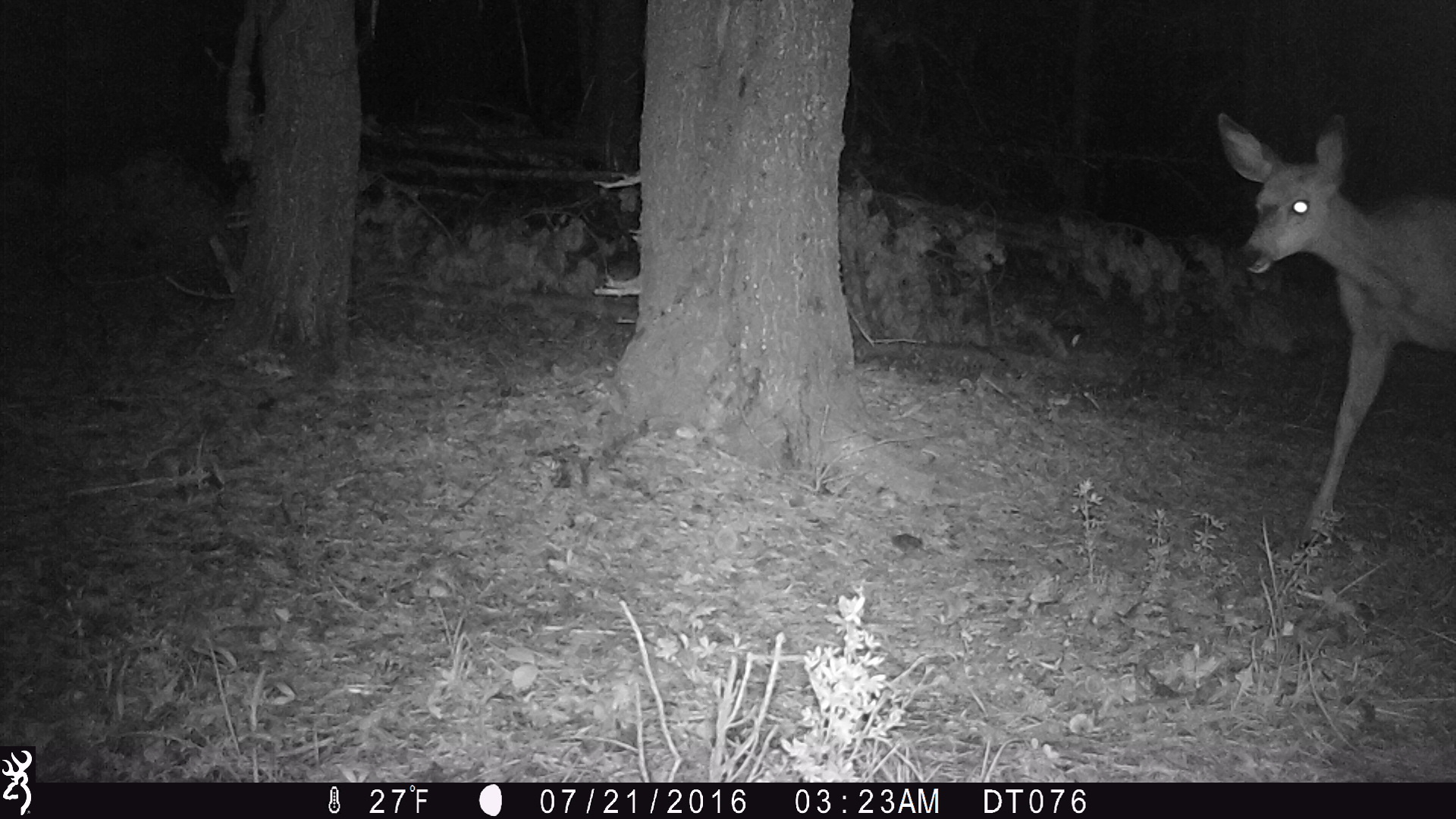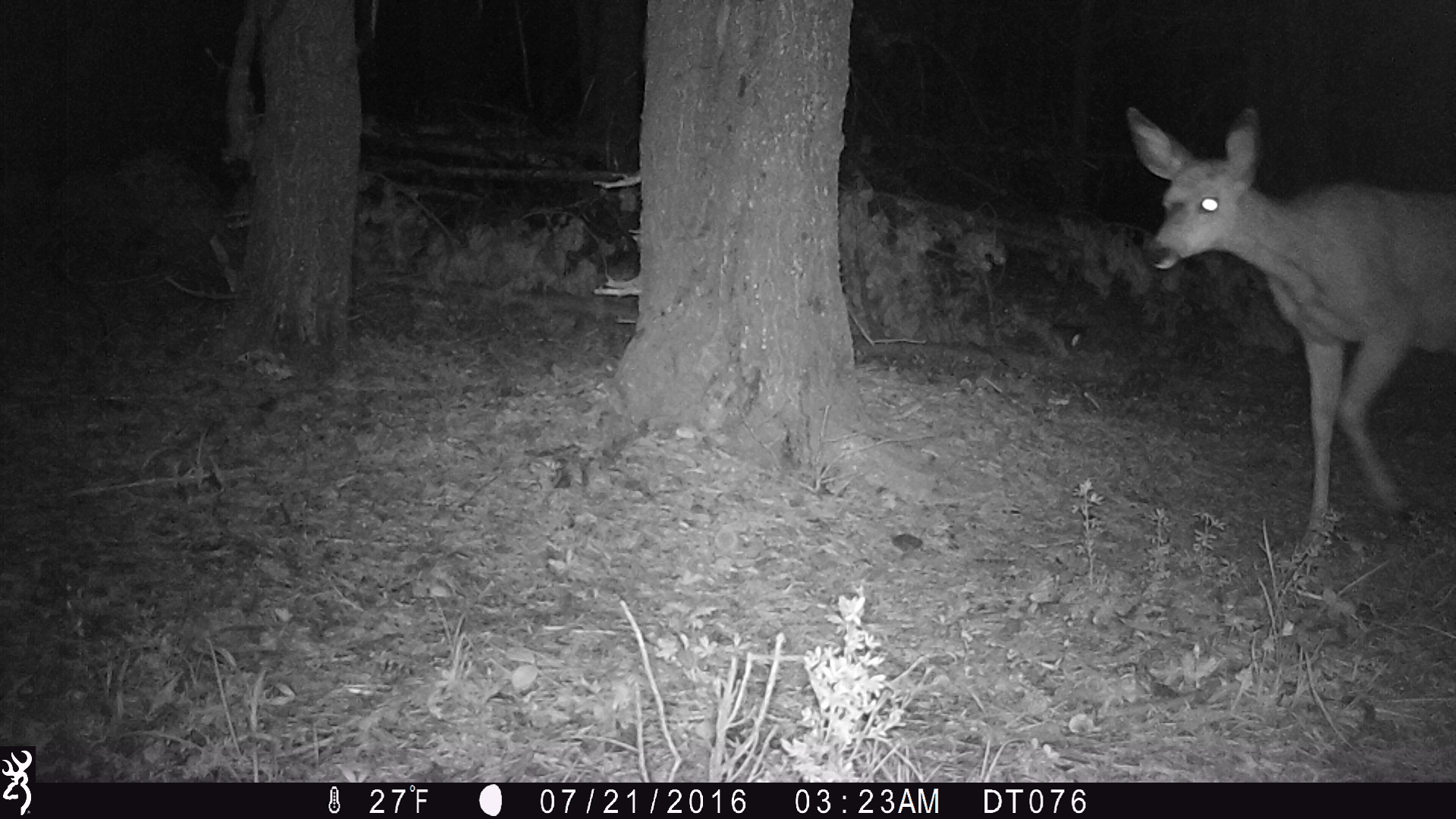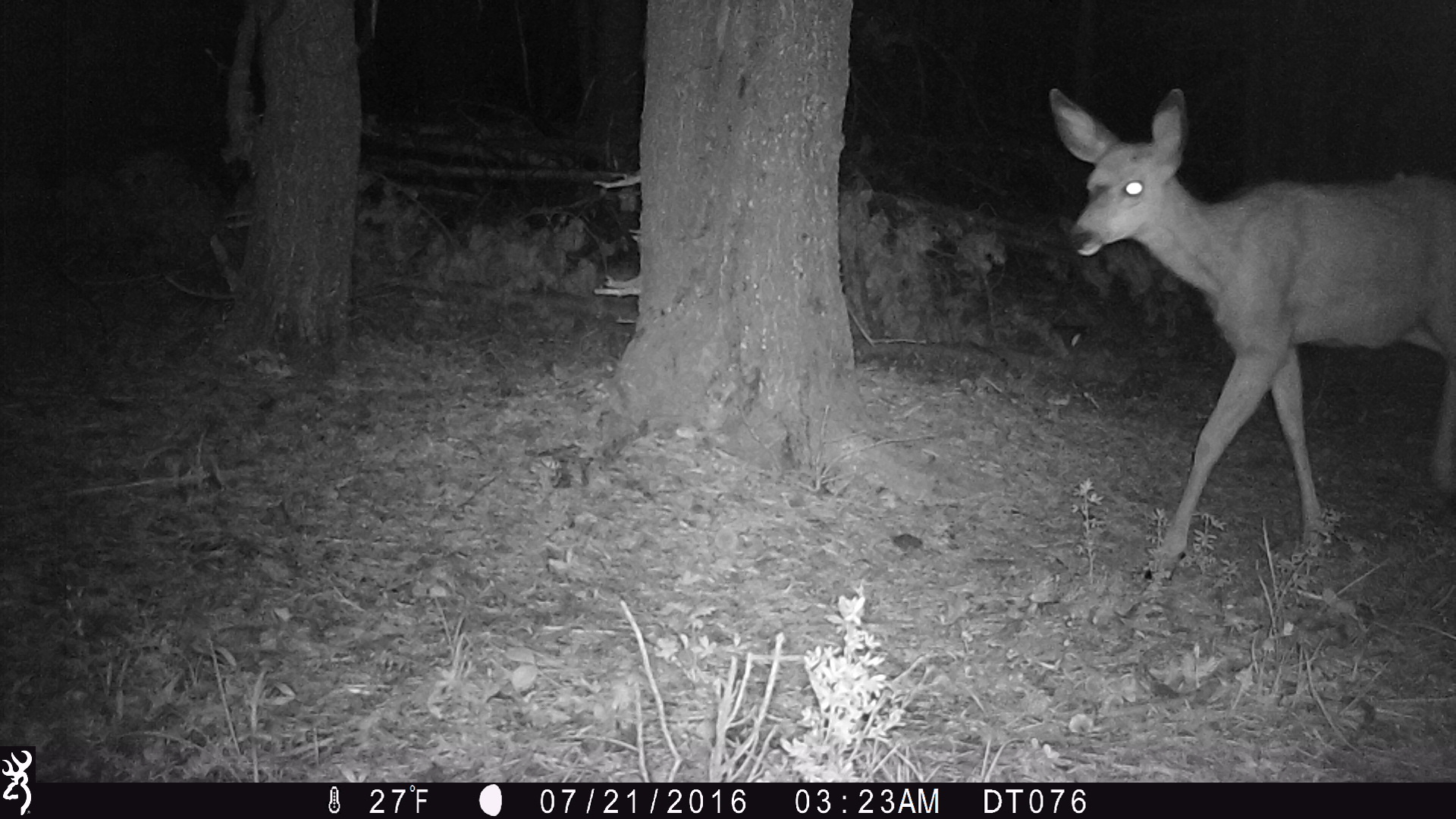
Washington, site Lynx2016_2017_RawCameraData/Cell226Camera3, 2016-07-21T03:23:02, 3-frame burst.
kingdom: Animalia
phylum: Chordata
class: Mammalia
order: Artiodactyla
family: Cervidae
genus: Odocoileus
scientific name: Odocoileus hemionus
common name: mule deer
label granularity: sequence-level